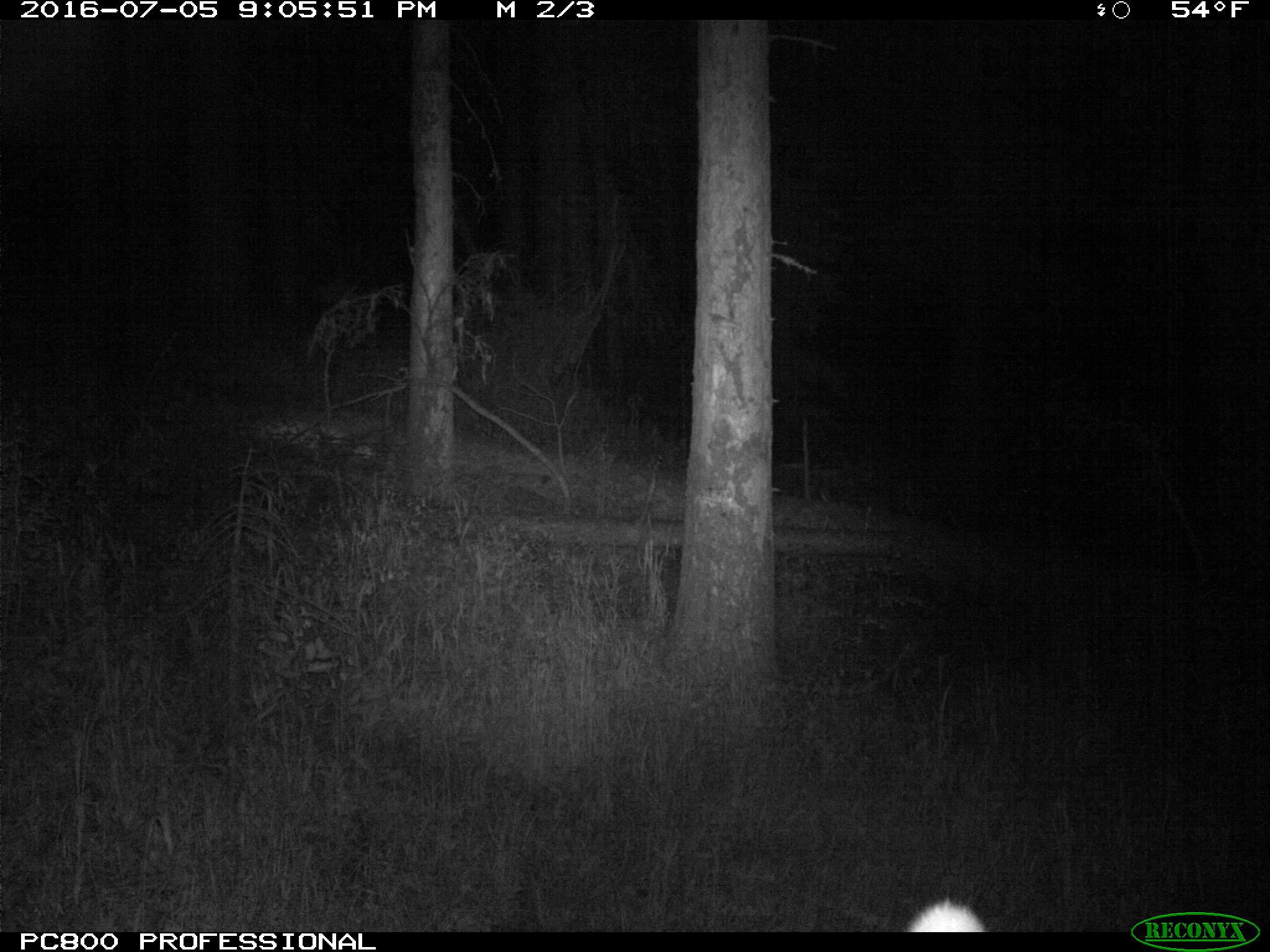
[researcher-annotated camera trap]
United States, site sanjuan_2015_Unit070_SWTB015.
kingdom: Animalia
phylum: Chordata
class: Mammalia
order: Artiodactyla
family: Cervidae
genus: Cervus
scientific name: Cervus elaphus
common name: red deer